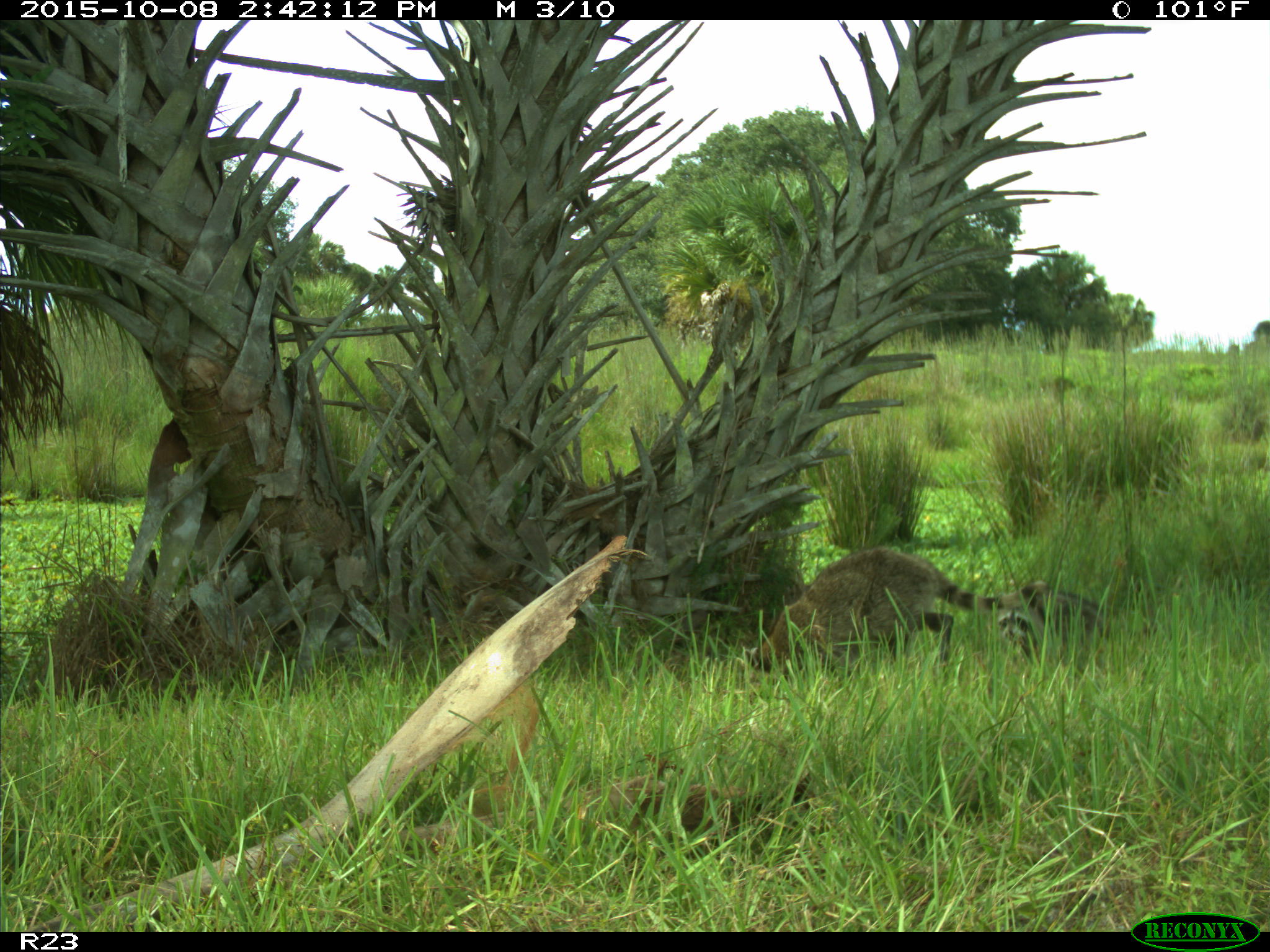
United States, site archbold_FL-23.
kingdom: Animalia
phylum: Chordata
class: Mammalia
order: Carnivora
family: Procyonidae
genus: Procyon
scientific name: Procyon lotor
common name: common raccoon